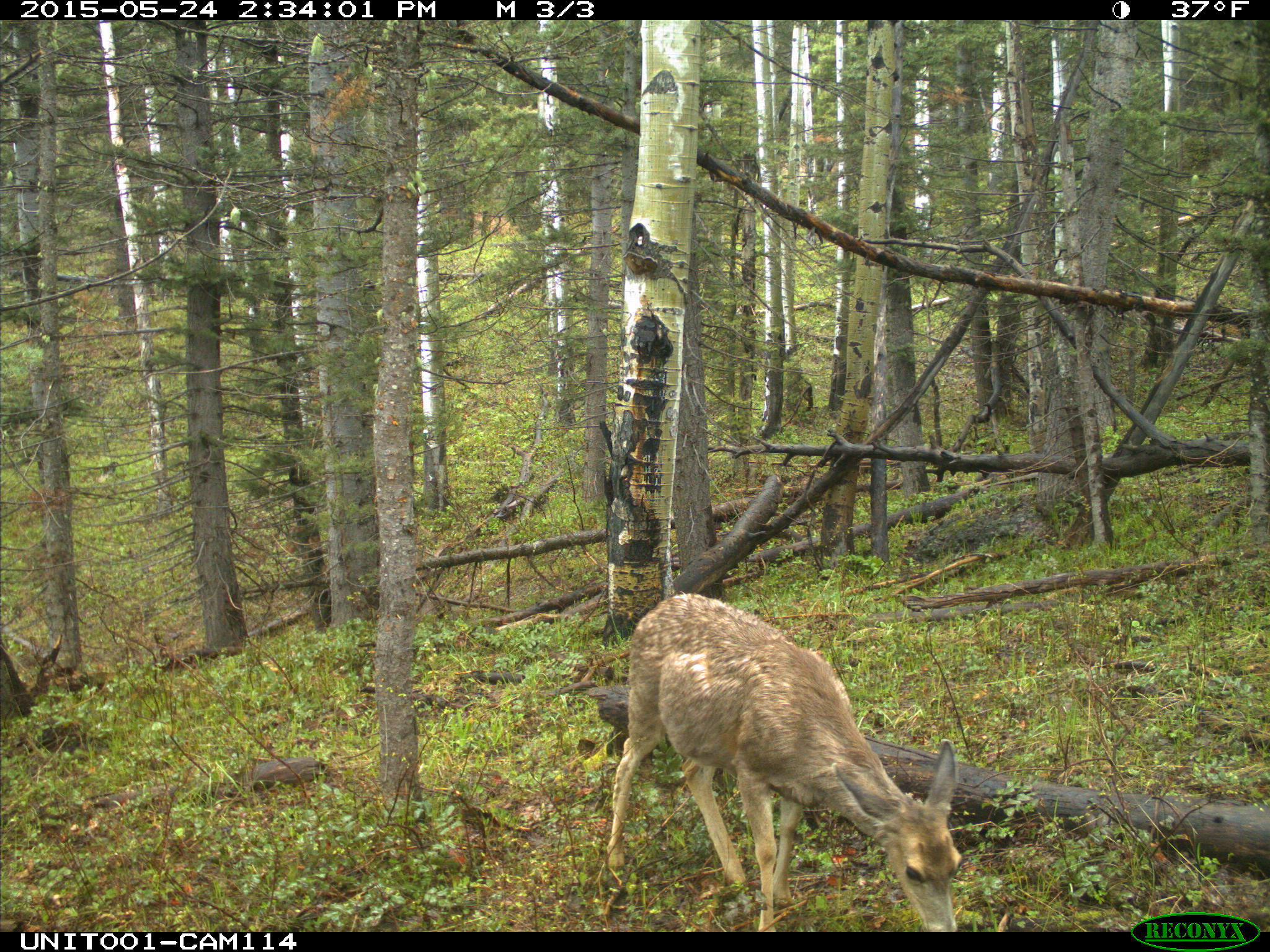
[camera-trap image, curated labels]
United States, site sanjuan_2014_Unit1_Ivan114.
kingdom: Animalia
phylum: Chordata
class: Mammalia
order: Artiodactyla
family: Cervidae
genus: Odocoileus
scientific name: Odocoileus hemionus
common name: mule deer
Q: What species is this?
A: Odocoileus hemionus (mule deer).